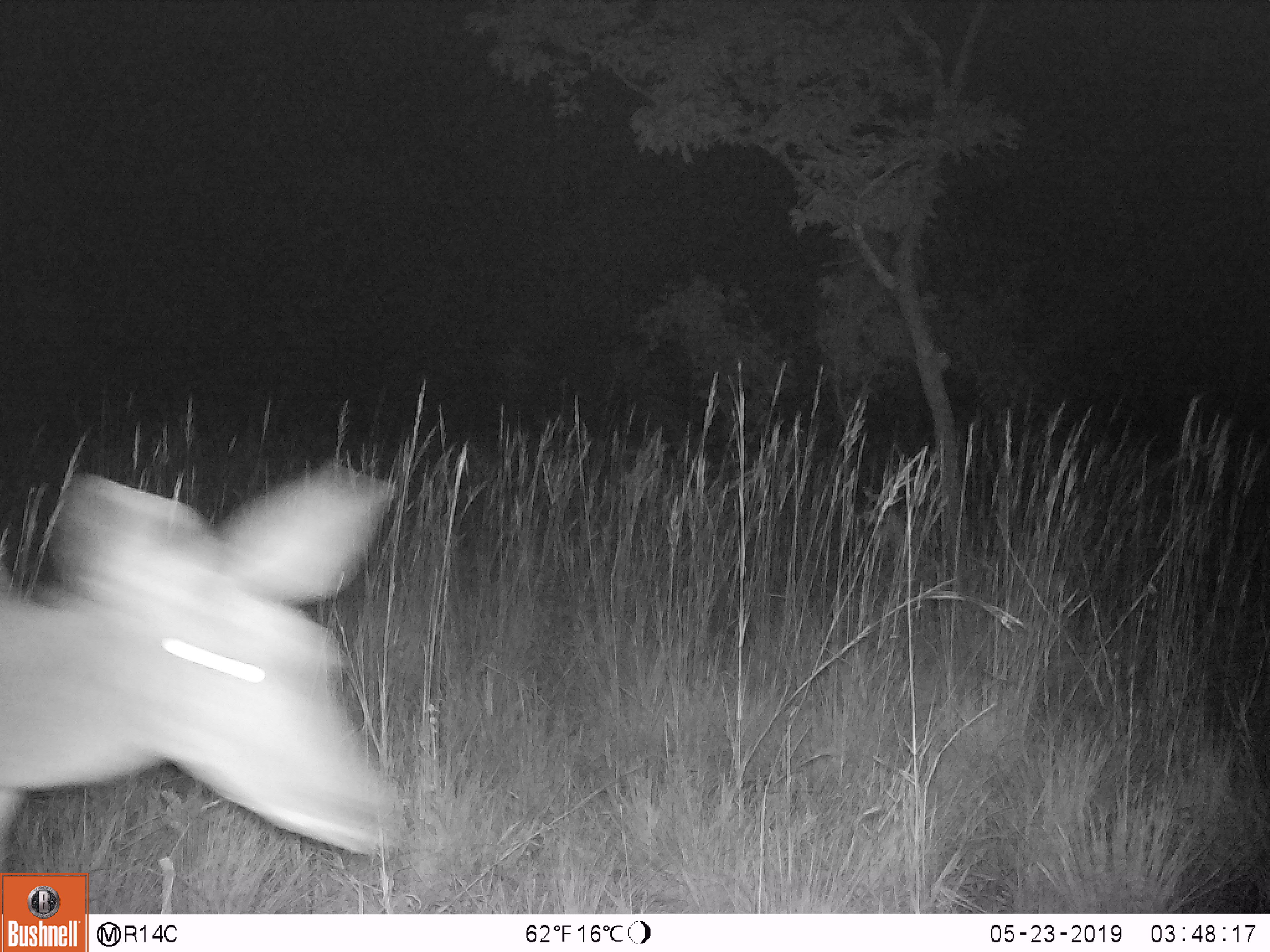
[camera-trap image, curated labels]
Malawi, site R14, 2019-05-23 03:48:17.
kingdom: Animalia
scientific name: Animalia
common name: other animal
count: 1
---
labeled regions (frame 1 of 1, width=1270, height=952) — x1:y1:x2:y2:
other animal: 0:432:443:869